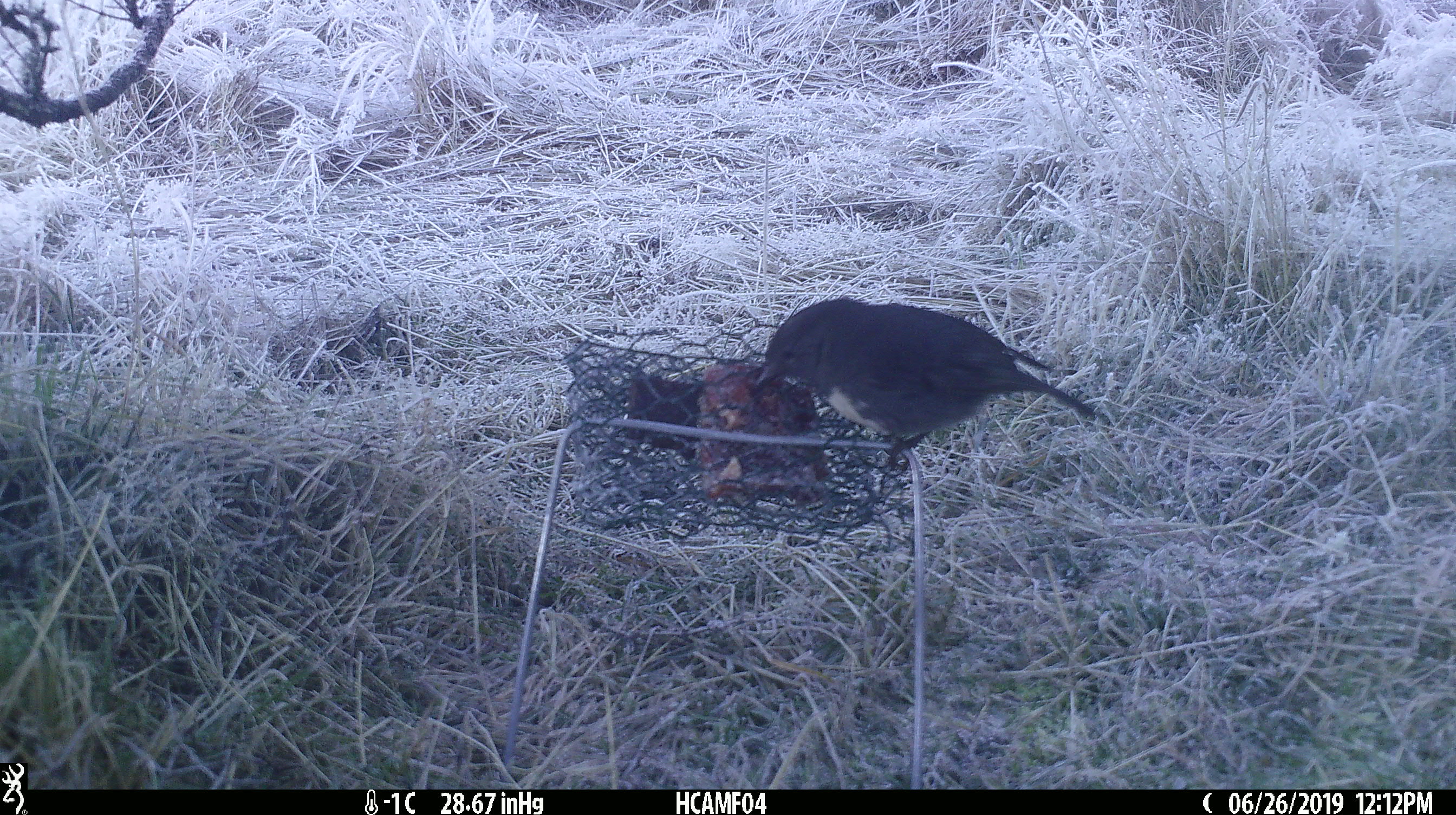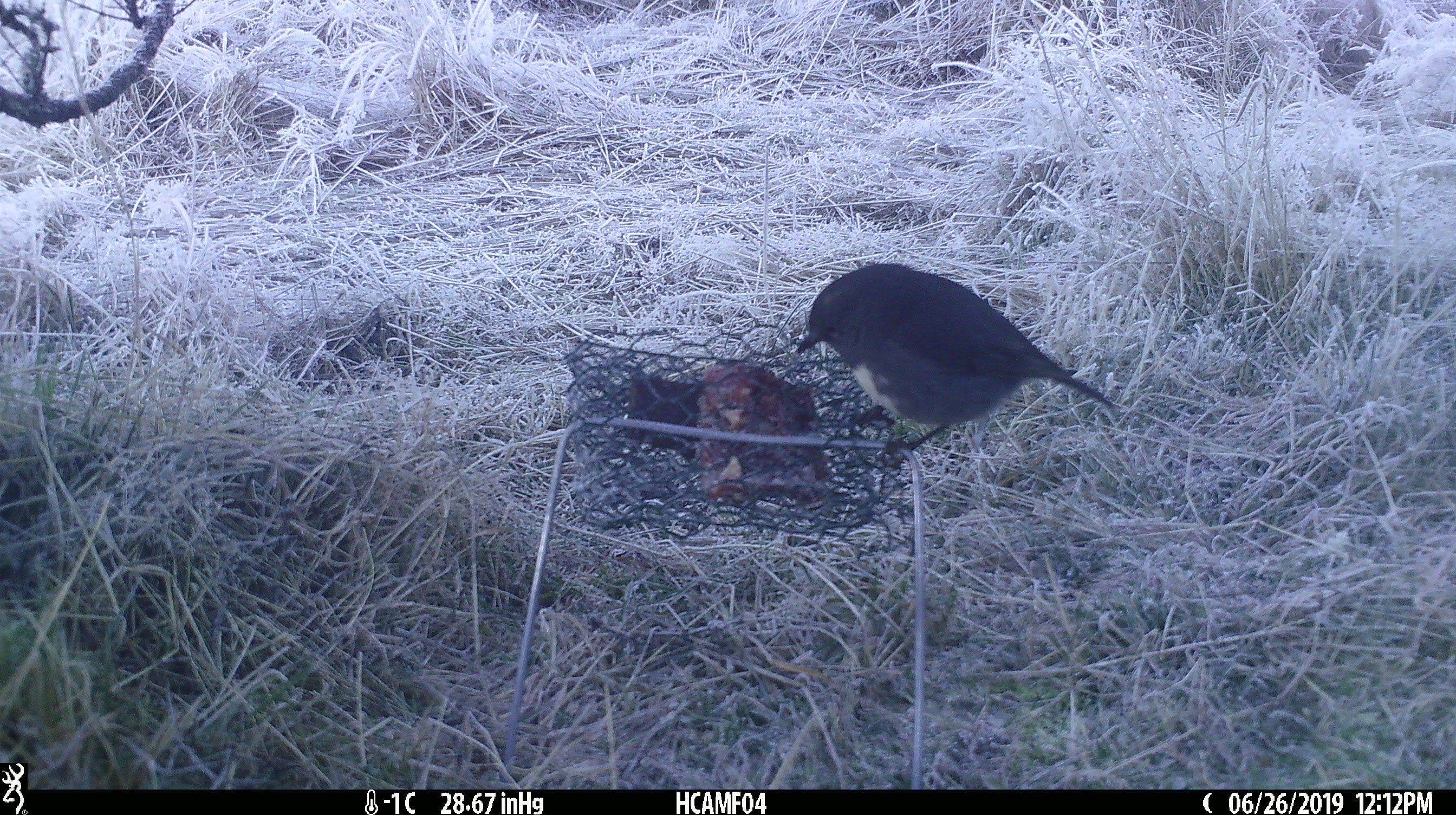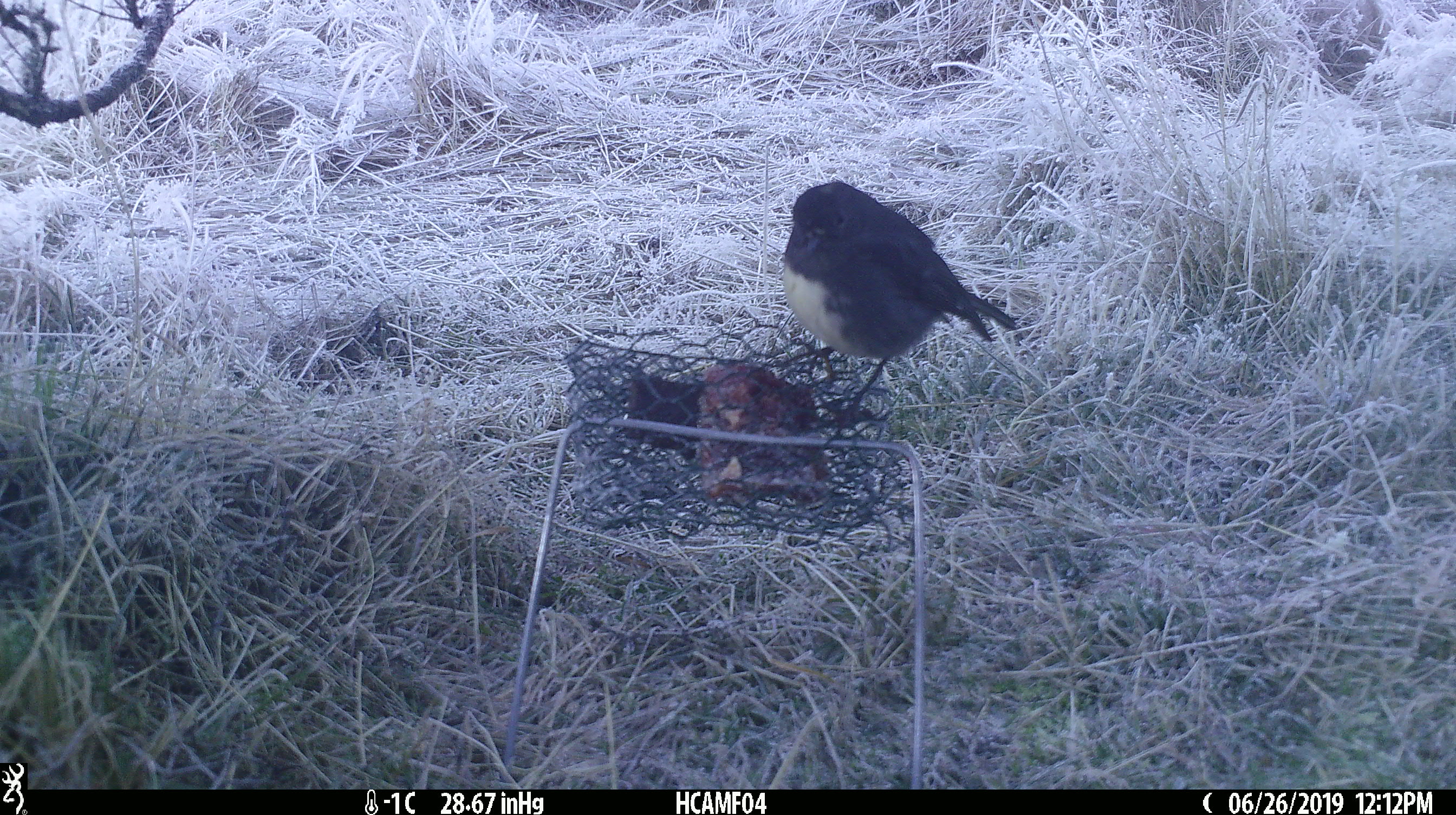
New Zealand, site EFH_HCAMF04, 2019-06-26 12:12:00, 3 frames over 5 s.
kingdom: Animalia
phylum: Chordata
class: Aves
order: Passeriformes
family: Petroicidae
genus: Petroica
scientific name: Petroica australis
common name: new zealand robin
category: robin